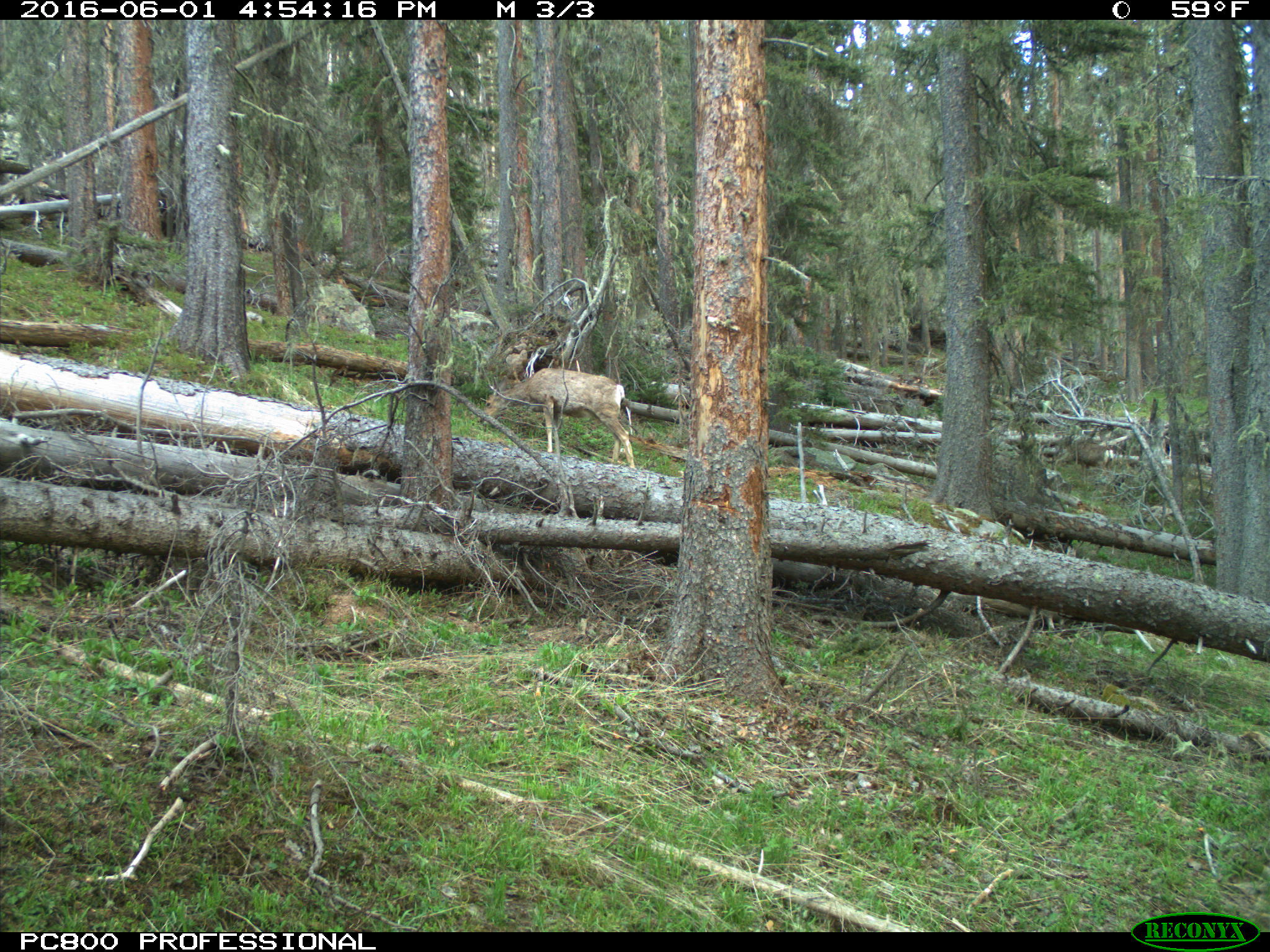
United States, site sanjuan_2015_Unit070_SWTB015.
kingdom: Animalia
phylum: Chordata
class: Mammalia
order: Artiodactyla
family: Cervidae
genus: Odocoileus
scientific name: Odocoileus hemionus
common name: mule deer